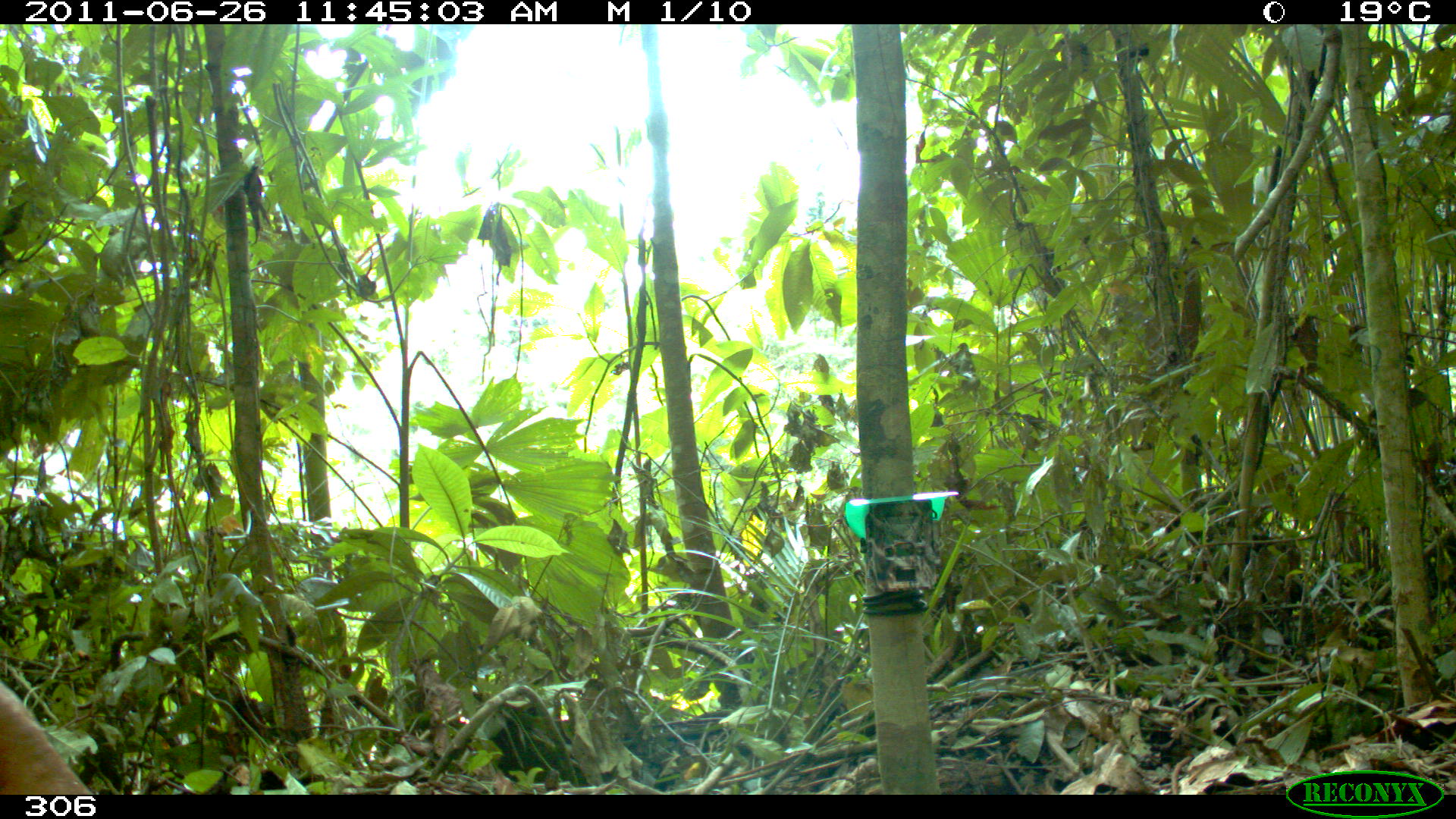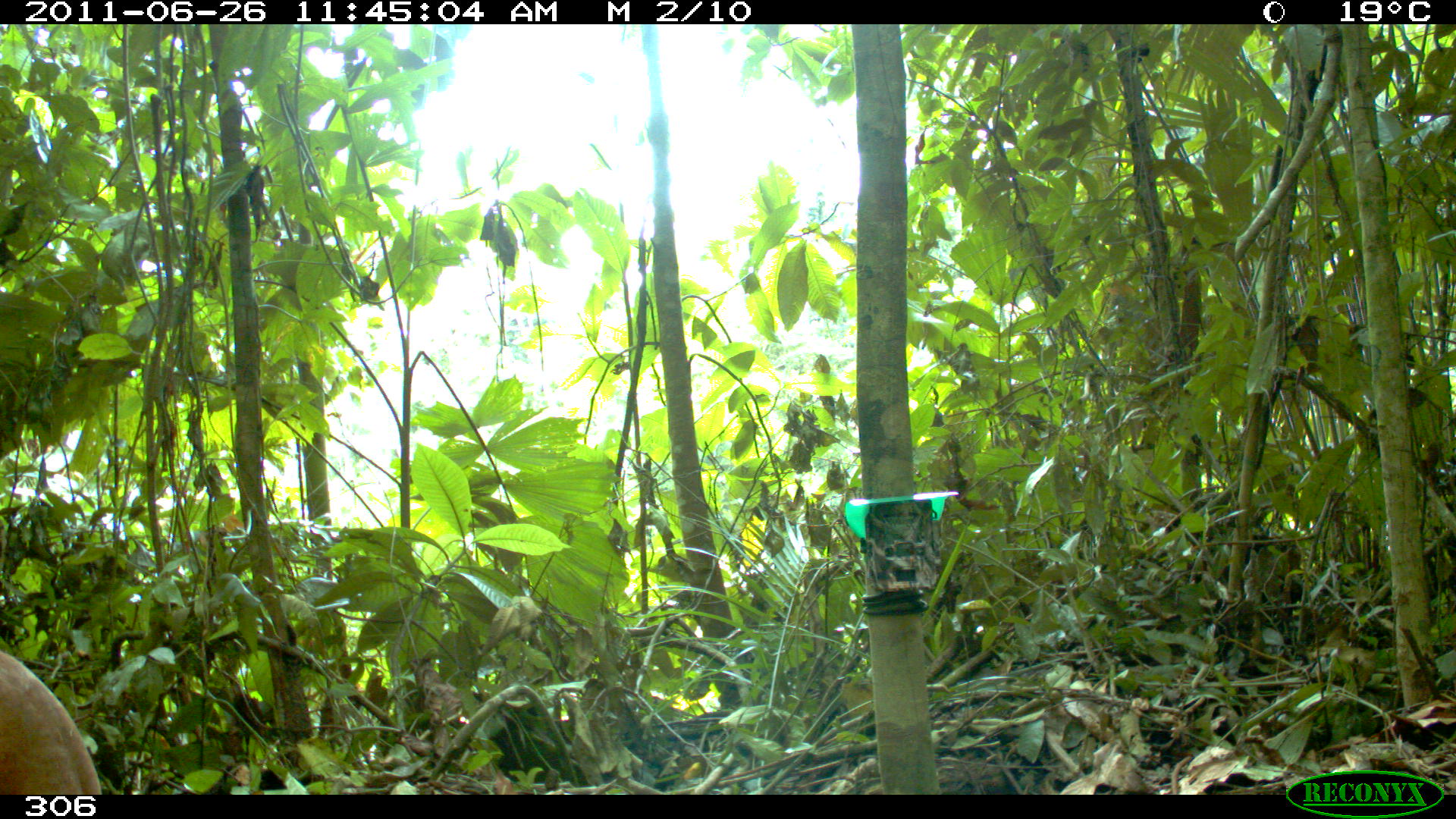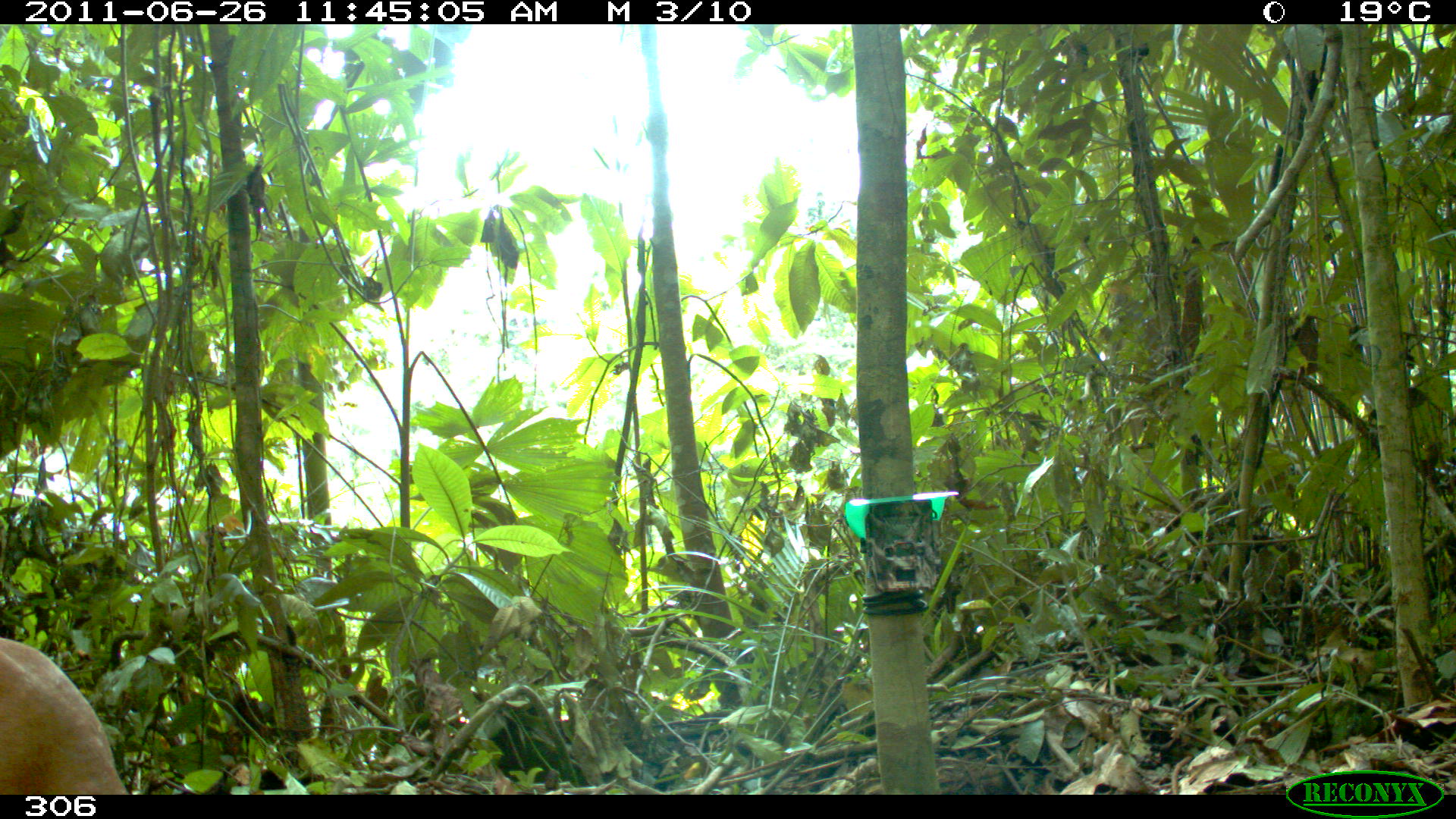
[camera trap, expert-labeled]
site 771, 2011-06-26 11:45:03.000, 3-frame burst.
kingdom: Animalia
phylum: Chordata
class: Mammalia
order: Artiodactyla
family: Cervidae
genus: Mazama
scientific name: Mazama americana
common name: red brocket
Mazama americana (red brocket).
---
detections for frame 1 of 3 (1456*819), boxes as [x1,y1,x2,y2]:
mazama americana: [1,680,96,794]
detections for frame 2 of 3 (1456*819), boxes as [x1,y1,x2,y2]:
mazama americana: [2,647,107,792]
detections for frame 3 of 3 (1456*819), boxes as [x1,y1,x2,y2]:
mazama americana: [2,634,135,796]